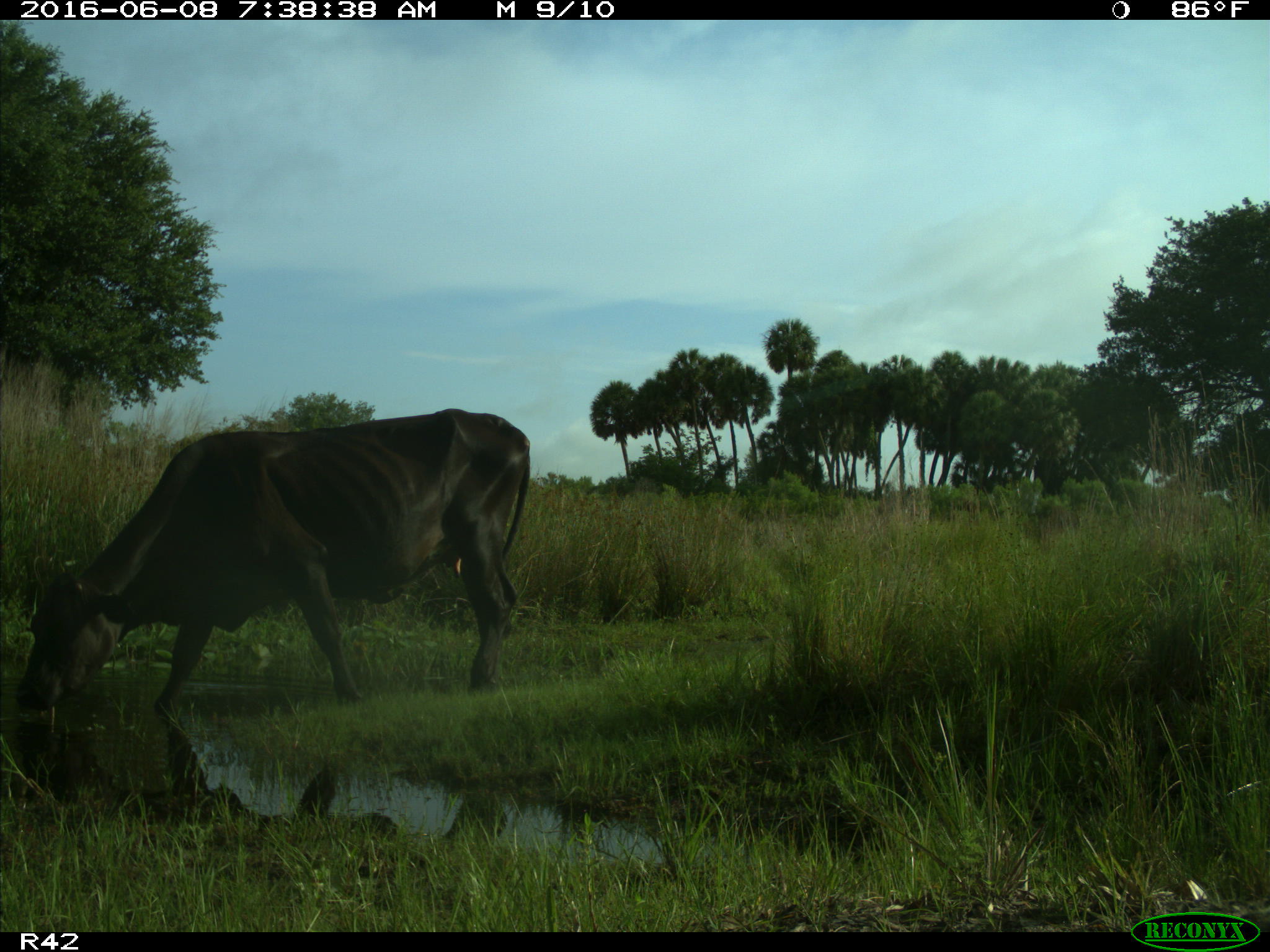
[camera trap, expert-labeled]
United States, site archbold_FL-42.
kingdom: Animalia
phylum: Chordata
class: Mammalia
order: Artiodactyla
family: Bovidae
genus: Bos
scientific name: Bos taurus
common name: domestic cow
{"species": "Bos taurus (domestic cow)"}